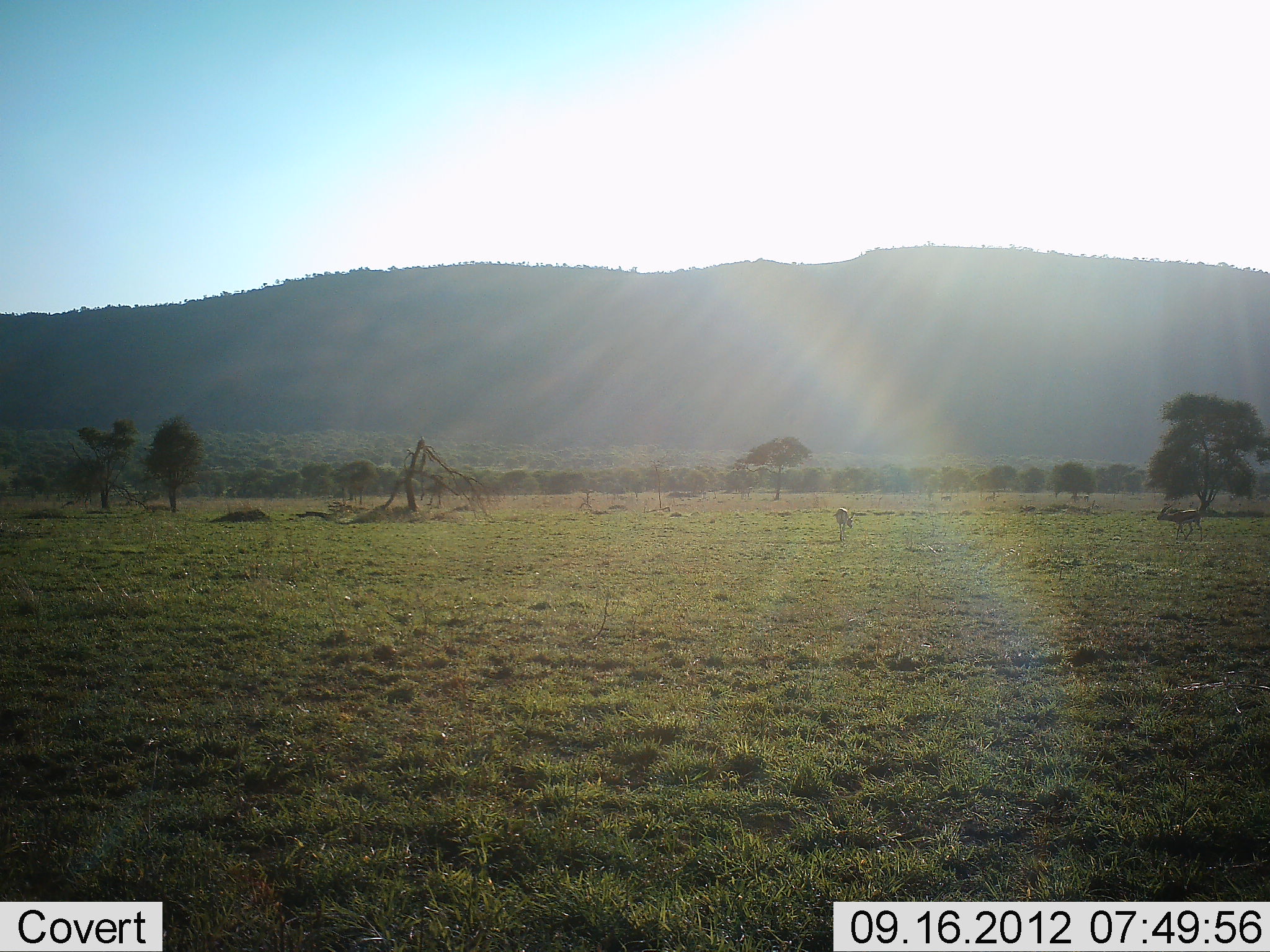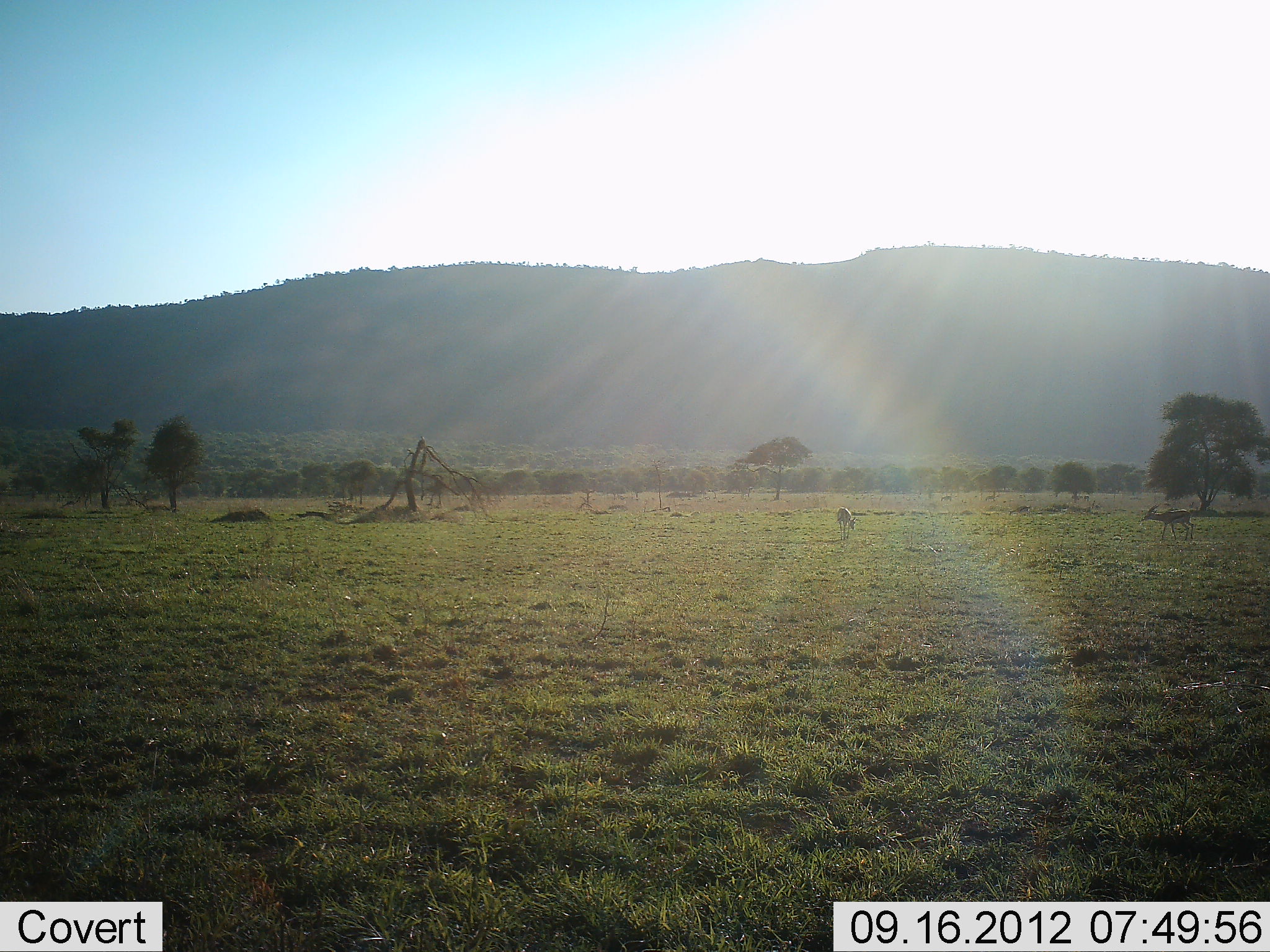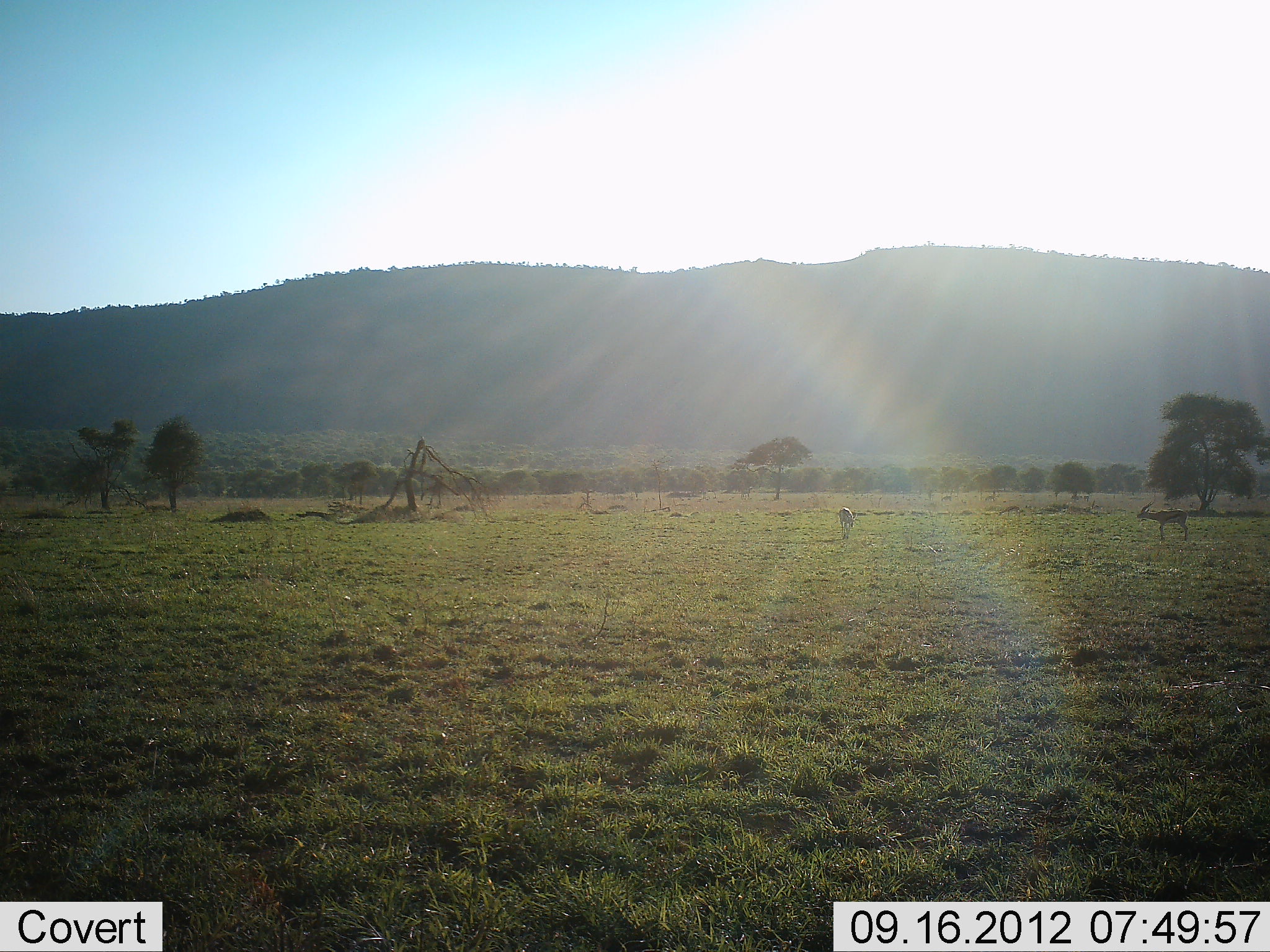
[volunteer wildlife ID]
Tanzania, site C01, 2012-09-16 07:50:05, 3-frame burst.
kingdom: Animalia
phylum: Chordata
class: Mammalia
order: Artiodactyla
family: Bovidae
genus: Eudorcas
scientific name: Eudorcas thomsonii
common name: thomson's gazelle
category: gazellethomsons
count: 3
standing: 50%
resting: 0%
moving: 70%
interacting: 0%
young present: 0%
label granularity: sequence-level